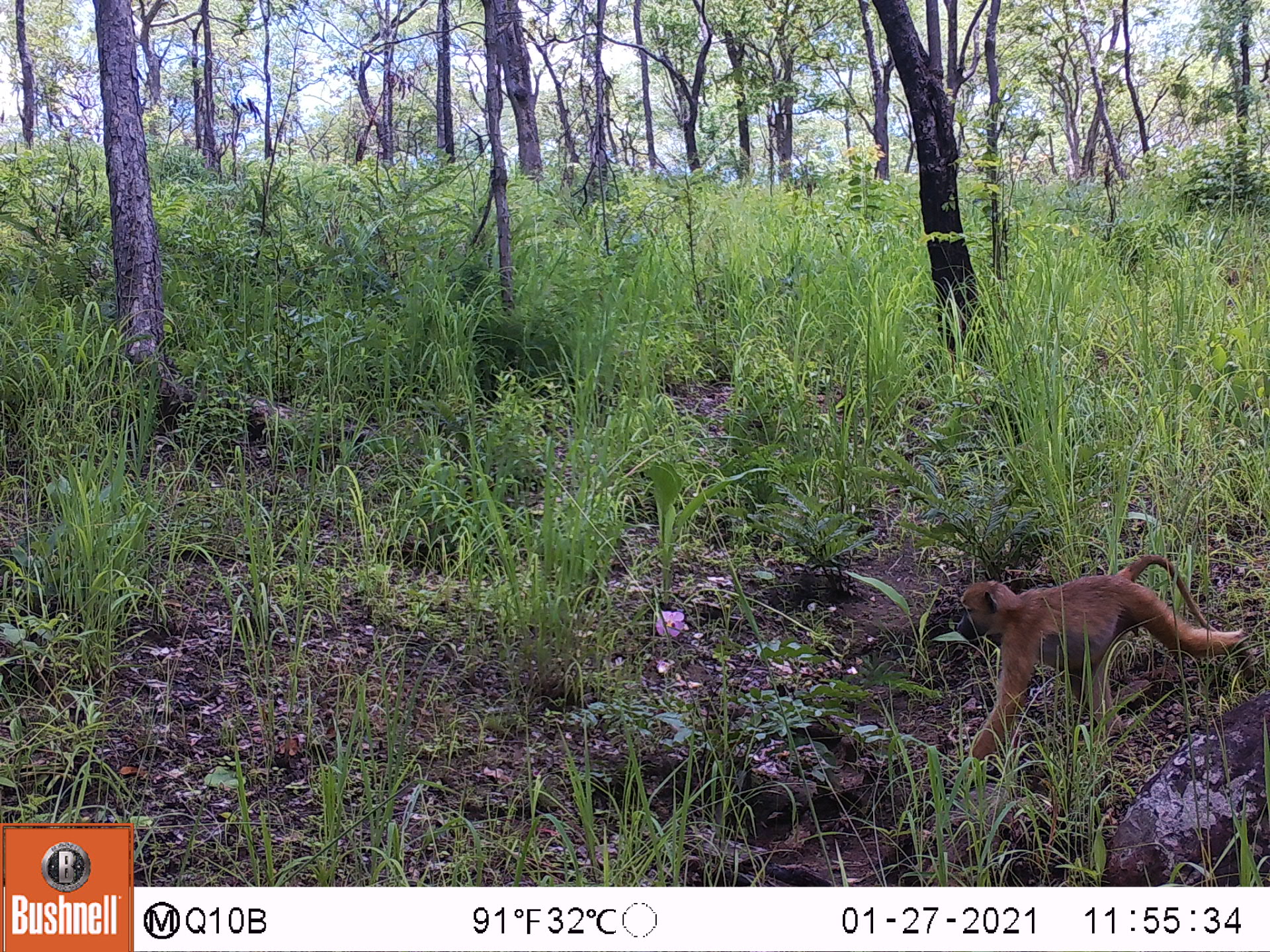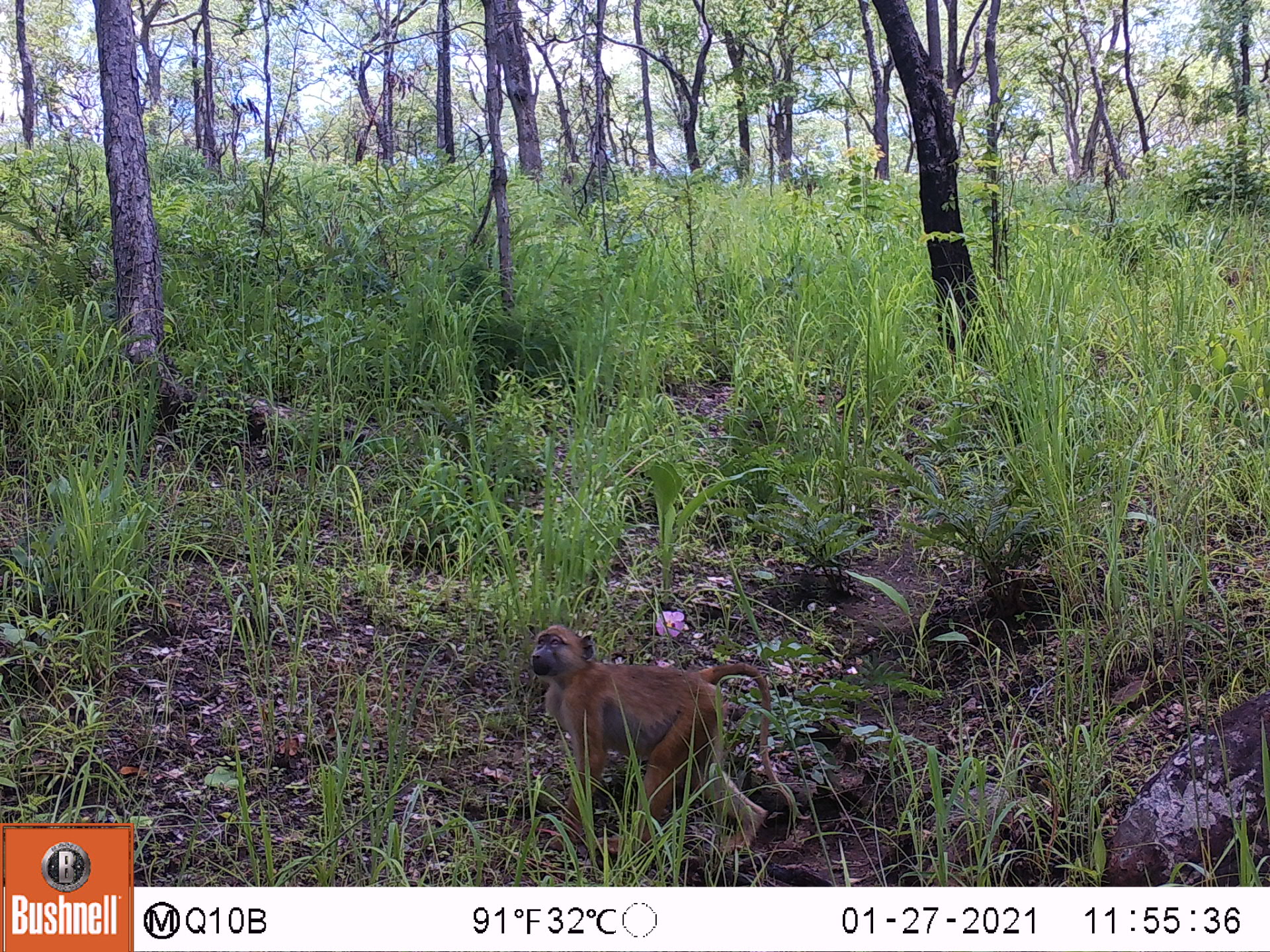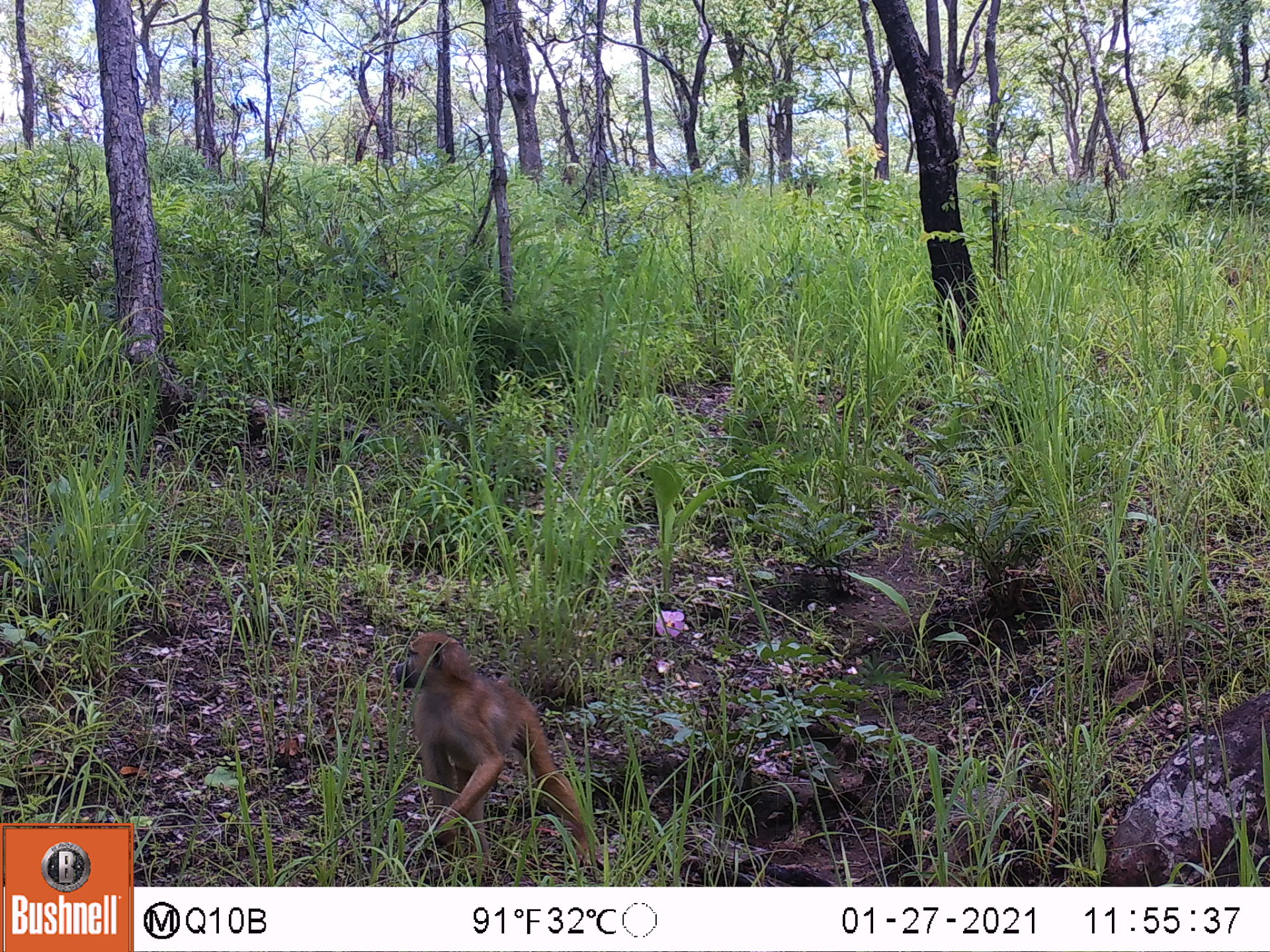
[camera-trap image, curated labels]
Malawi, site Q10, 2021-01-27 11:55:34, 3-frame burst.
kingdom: Animalia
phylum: Chordata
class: Mammalia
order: Primates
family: Cercopithecidae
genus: Papio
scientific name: Papio cynocephalus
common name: yellow baboon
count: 1